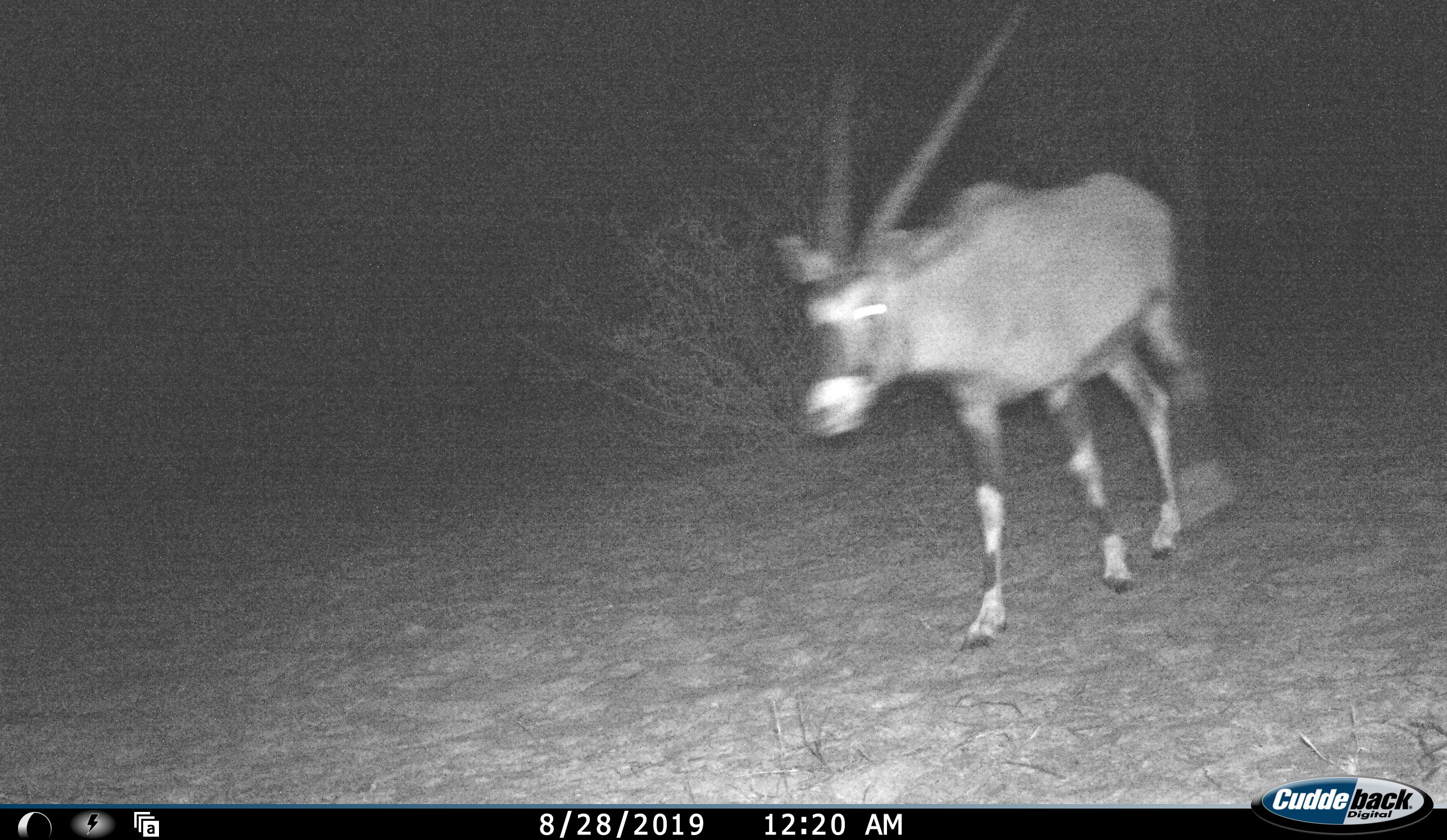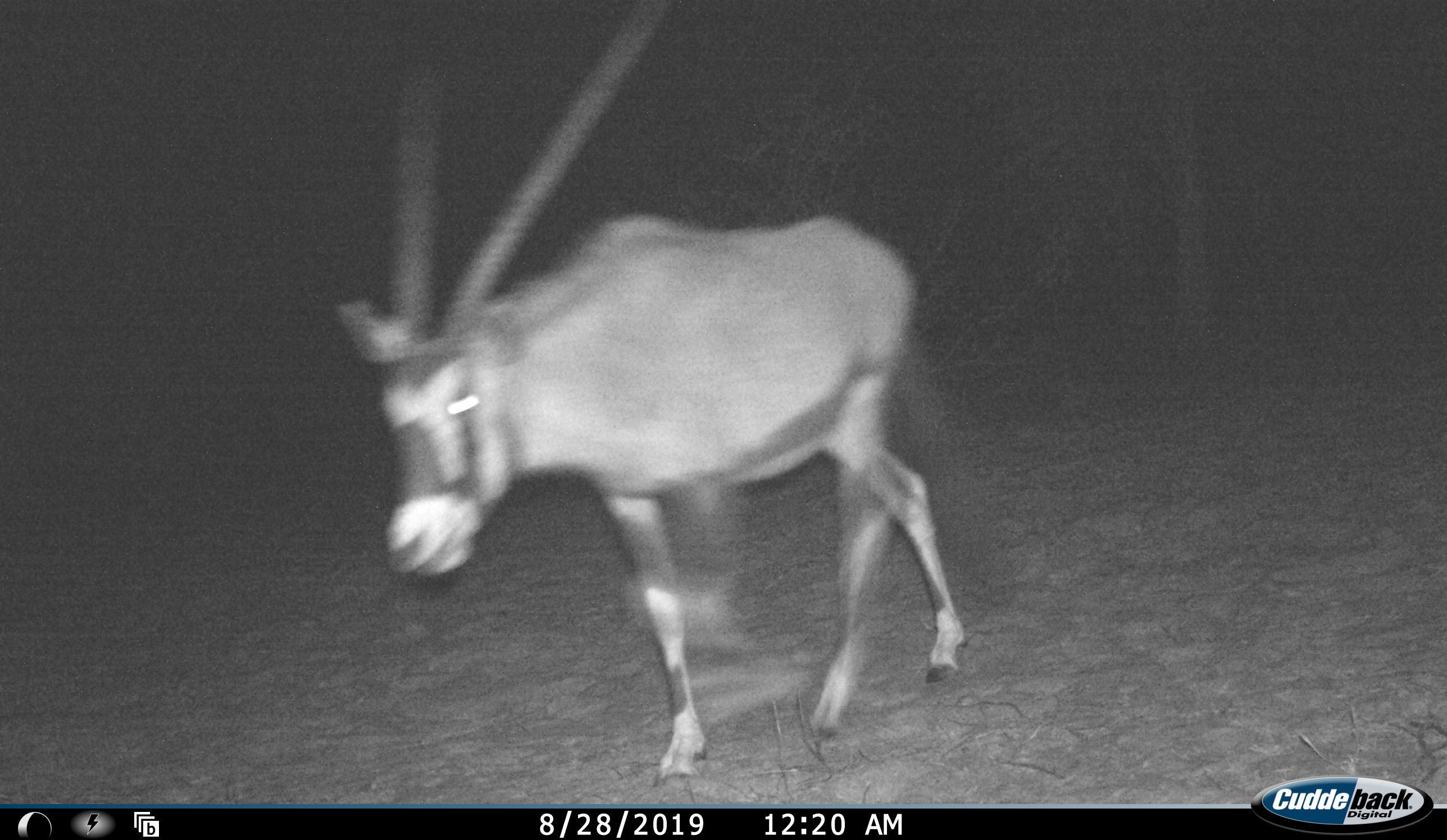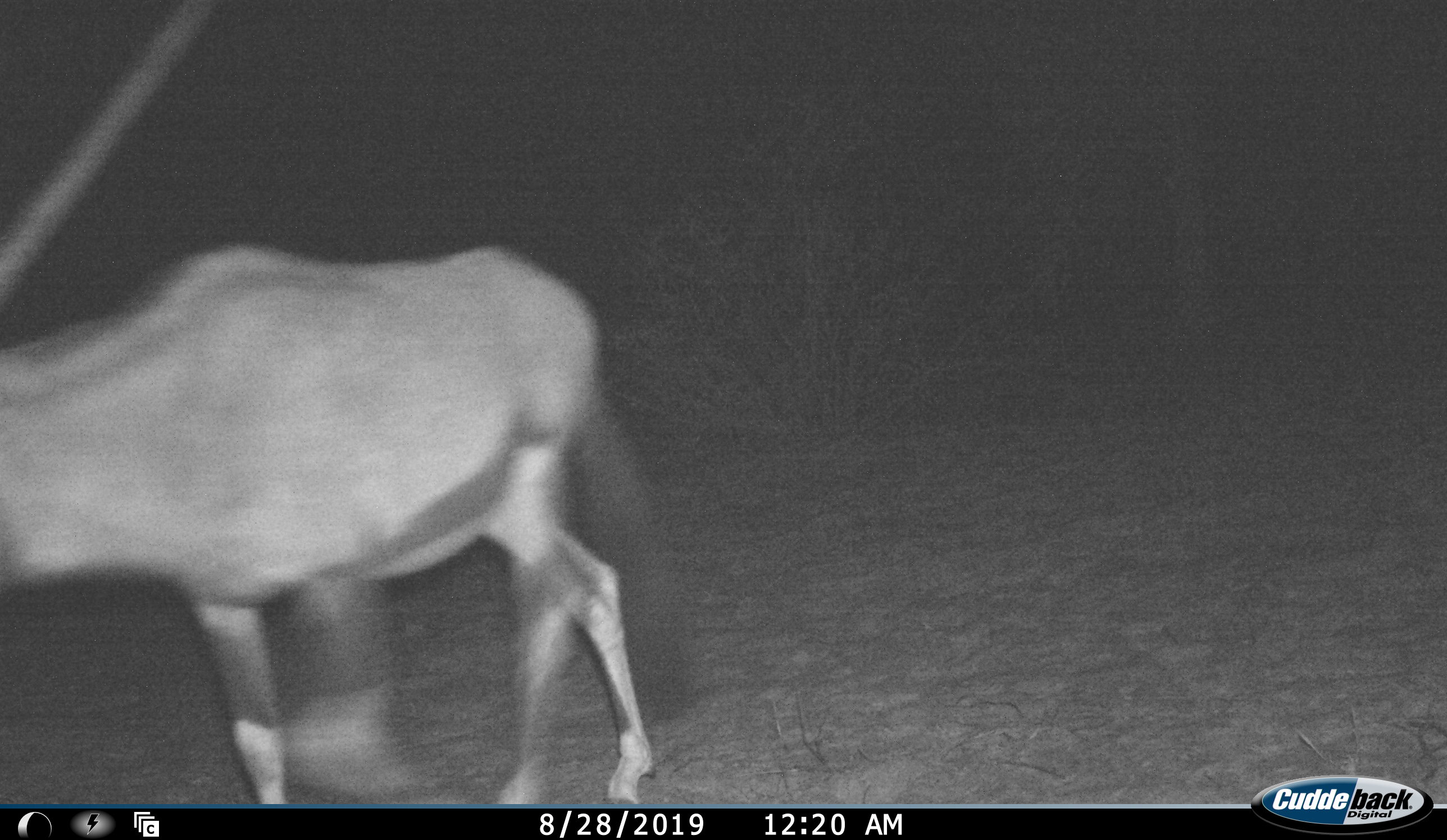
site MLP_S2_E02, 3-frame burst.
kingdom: Animalia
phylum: Chordata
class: Mammalia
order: Artiodactyla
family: Bovidae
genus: Oryx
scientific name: Oryx gazella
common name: gemsbok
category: oryx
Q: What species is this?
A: Oryx (gemsbok) (Oryx gazella).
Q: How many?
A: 1.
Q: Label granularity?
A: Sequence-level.